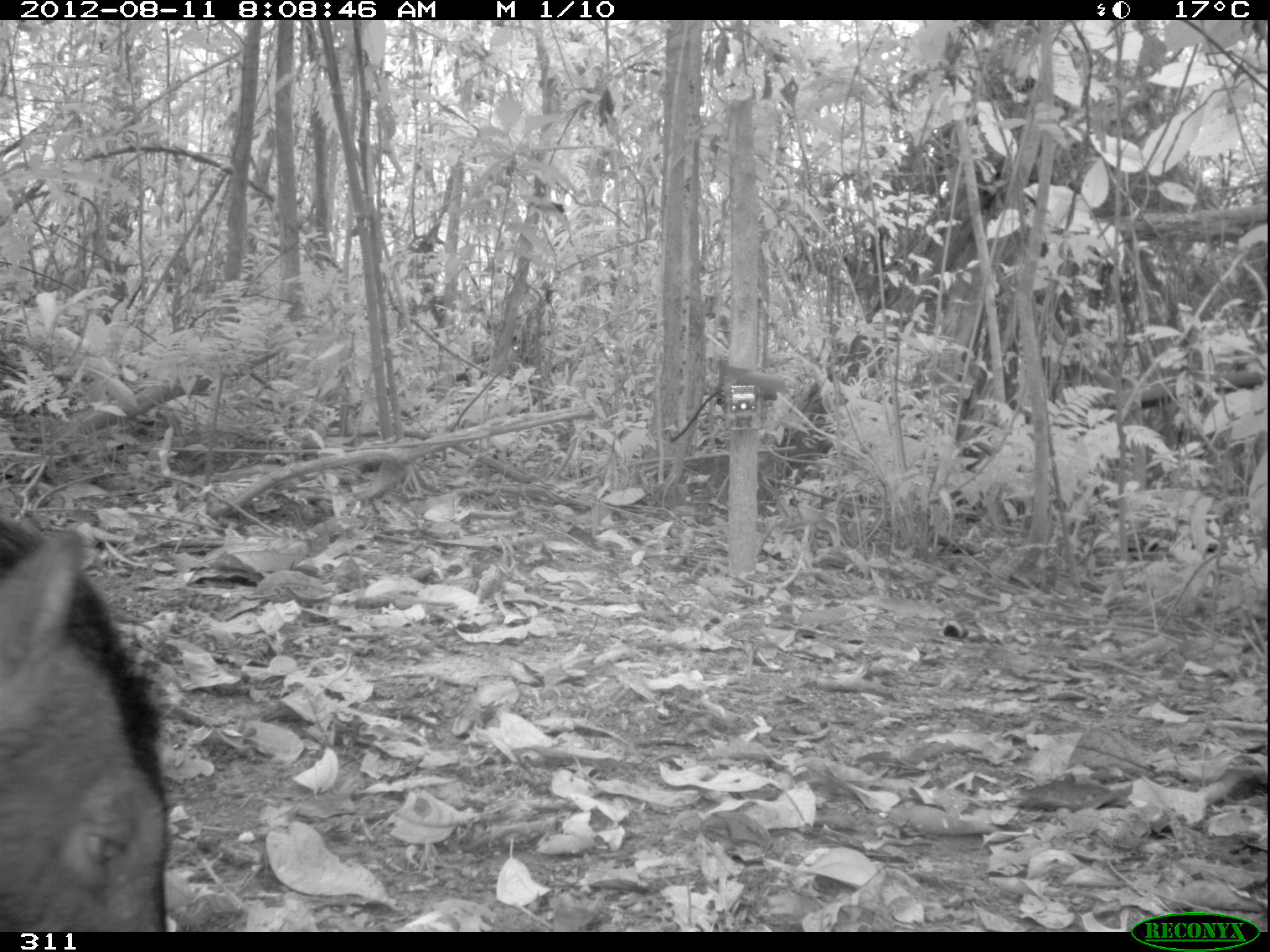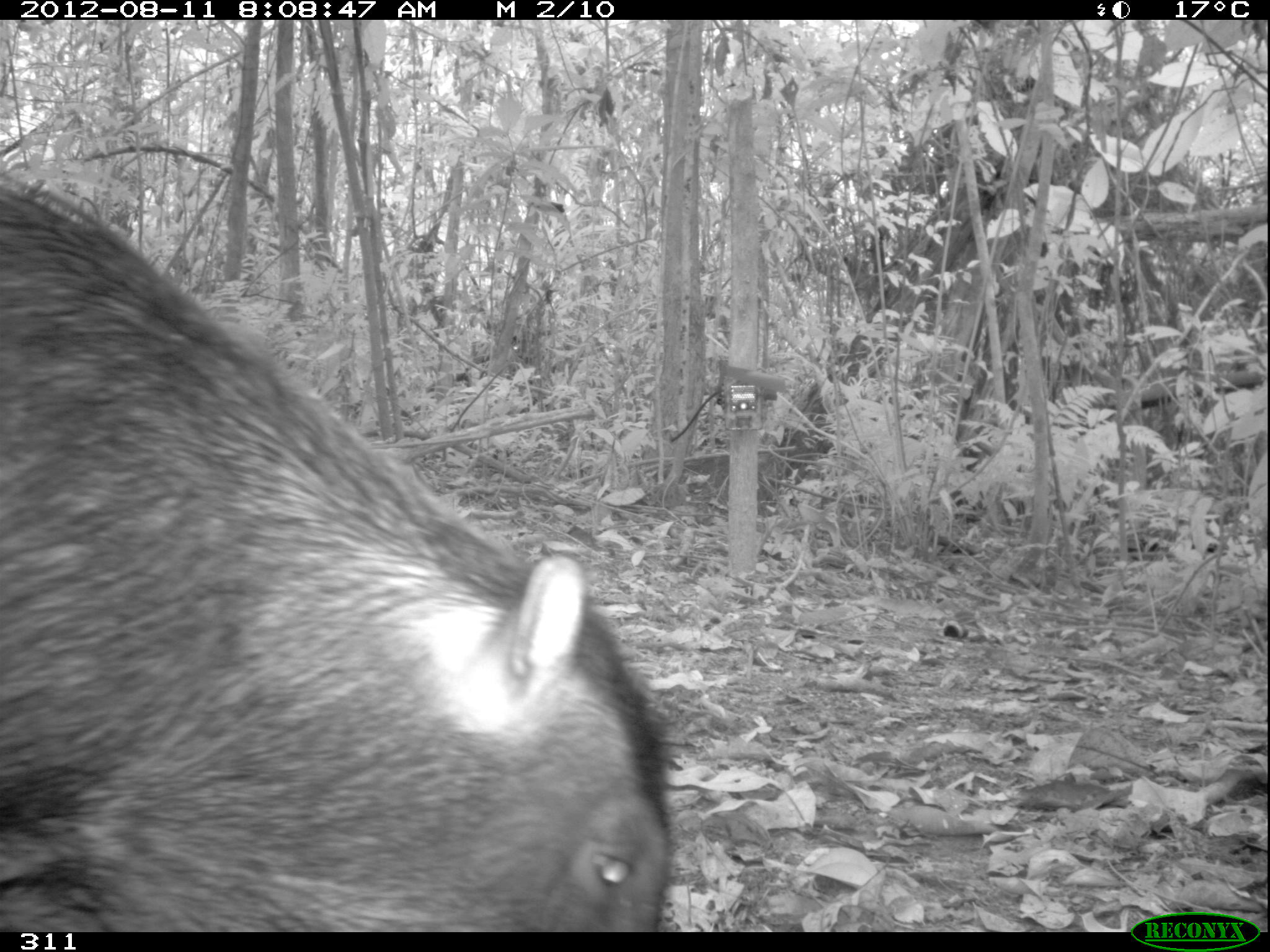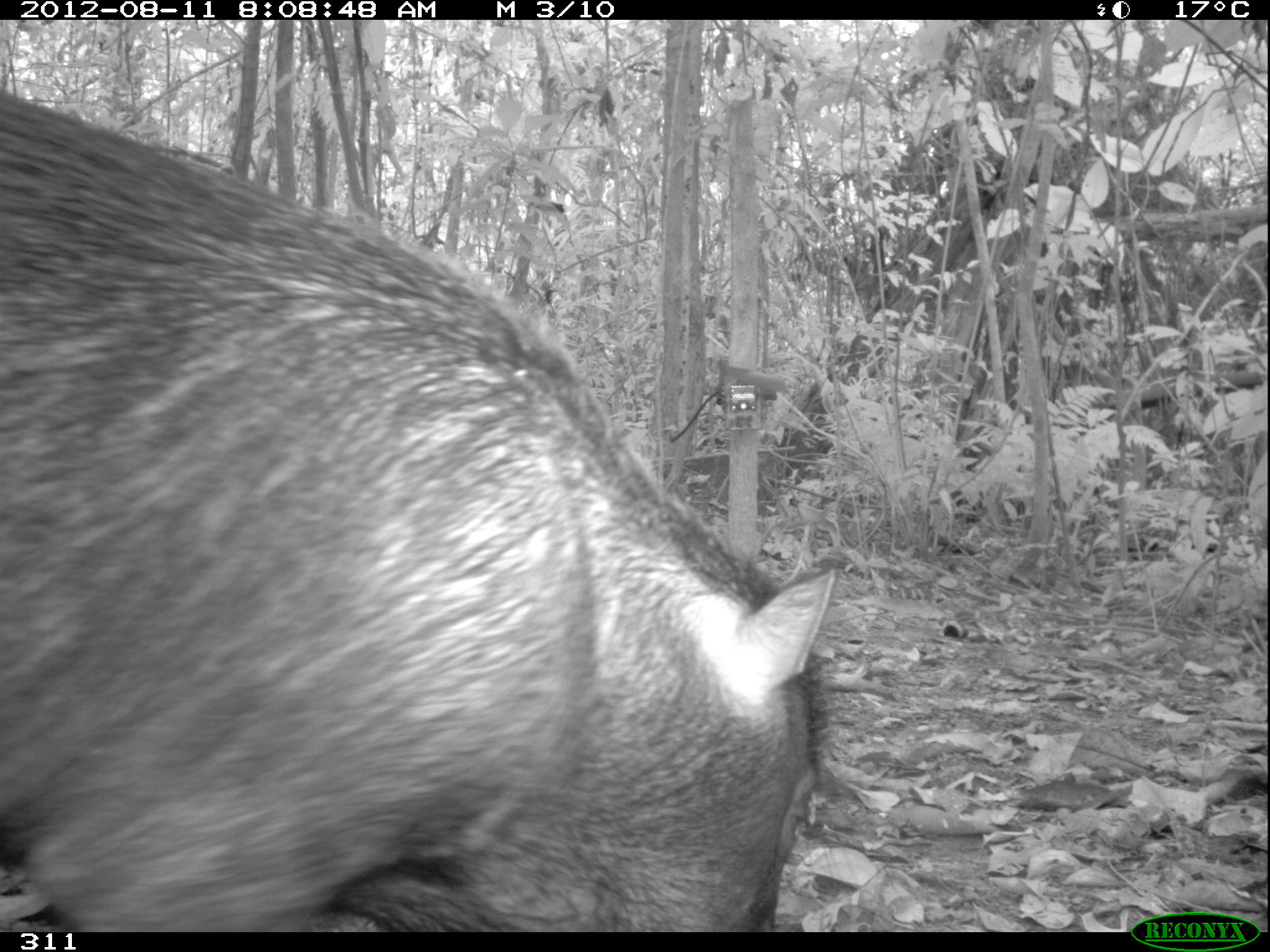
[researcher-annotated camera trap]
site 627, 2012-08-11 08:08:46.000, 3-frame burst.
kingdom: Animalia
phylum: Chordata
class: Mammalia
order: Artiodactyla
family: Tayassuidae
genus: Tayassu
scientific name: Tayassu pecari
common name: white-lipped peccary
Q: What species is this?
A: Tayassu pecari (white-lipped peccary).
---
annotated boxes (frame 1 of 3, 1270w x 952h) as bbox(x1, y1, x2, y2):
tayassu pecari: bbox(0, 505, 170, 932)